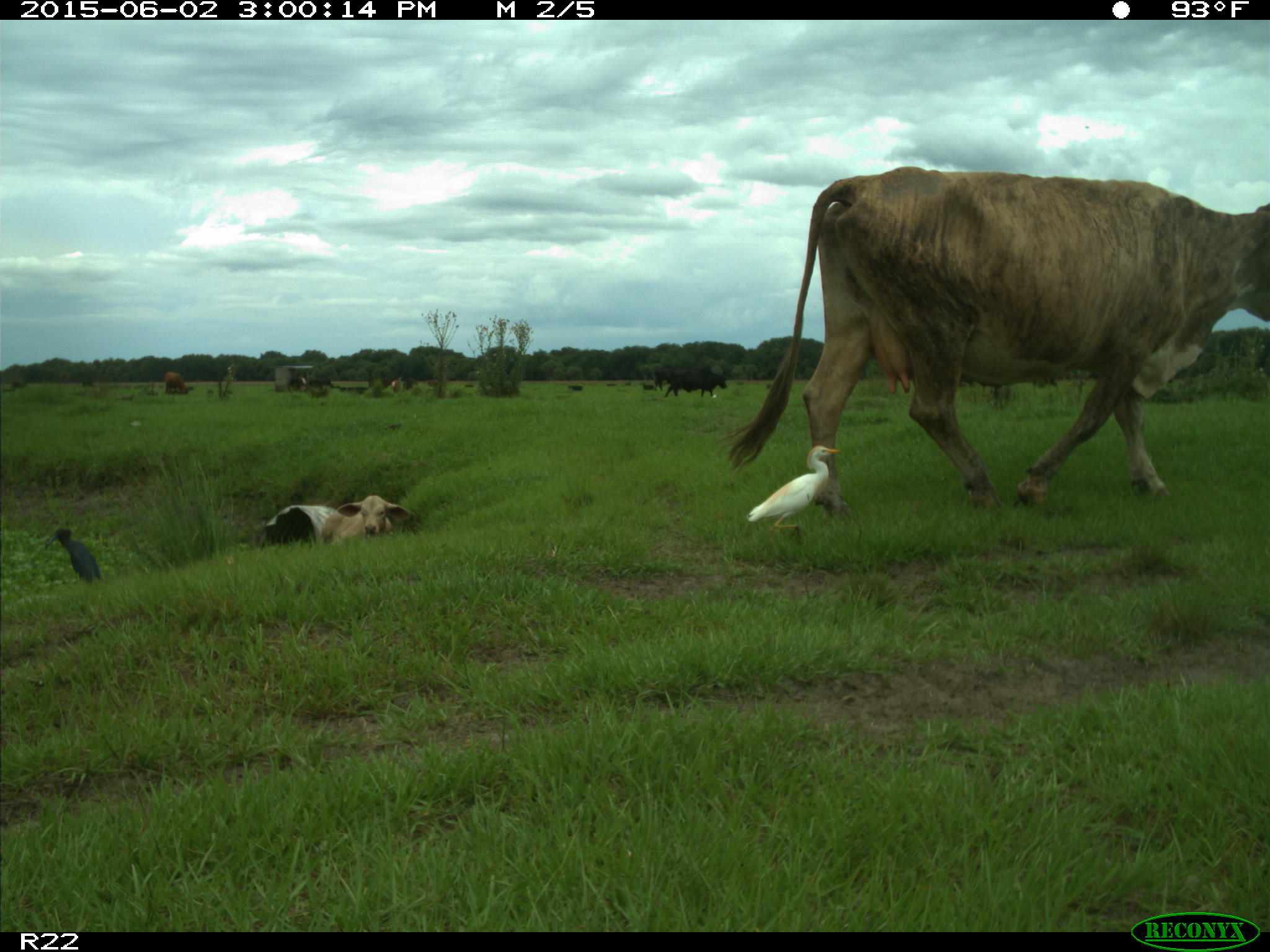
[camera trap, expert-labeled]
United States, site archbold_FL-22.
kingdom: Animalia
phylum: Chordata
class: Mammalia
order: Artiodactyla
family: Bovidae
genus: Bos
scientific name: Bos taurus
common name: domestic cow